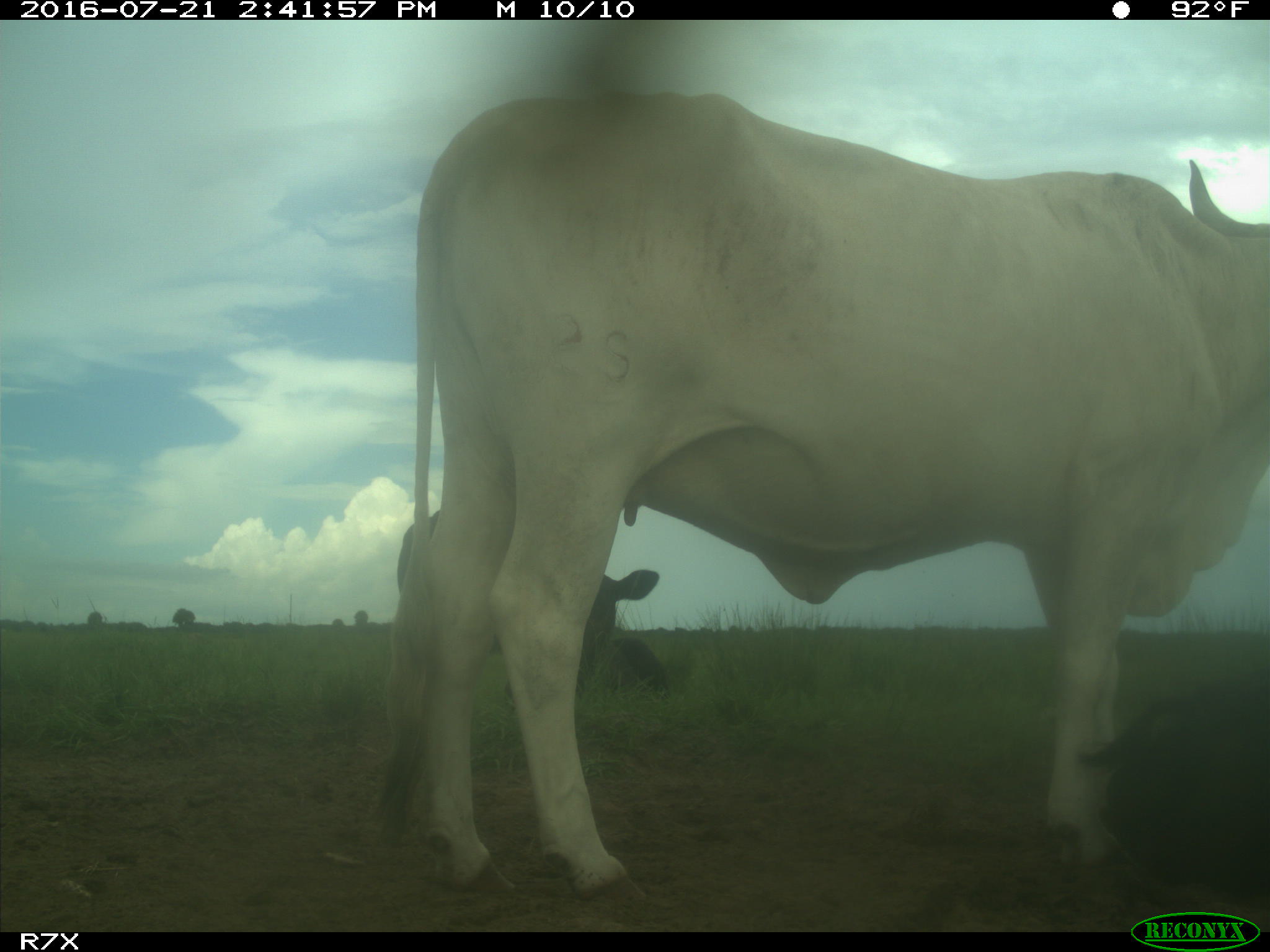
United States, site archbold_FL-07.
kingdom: Animalia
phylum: Chordata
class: Mammalia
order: Artiodactyla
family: Bovidae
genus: Bos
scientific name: Bos taurus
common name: domestic cow